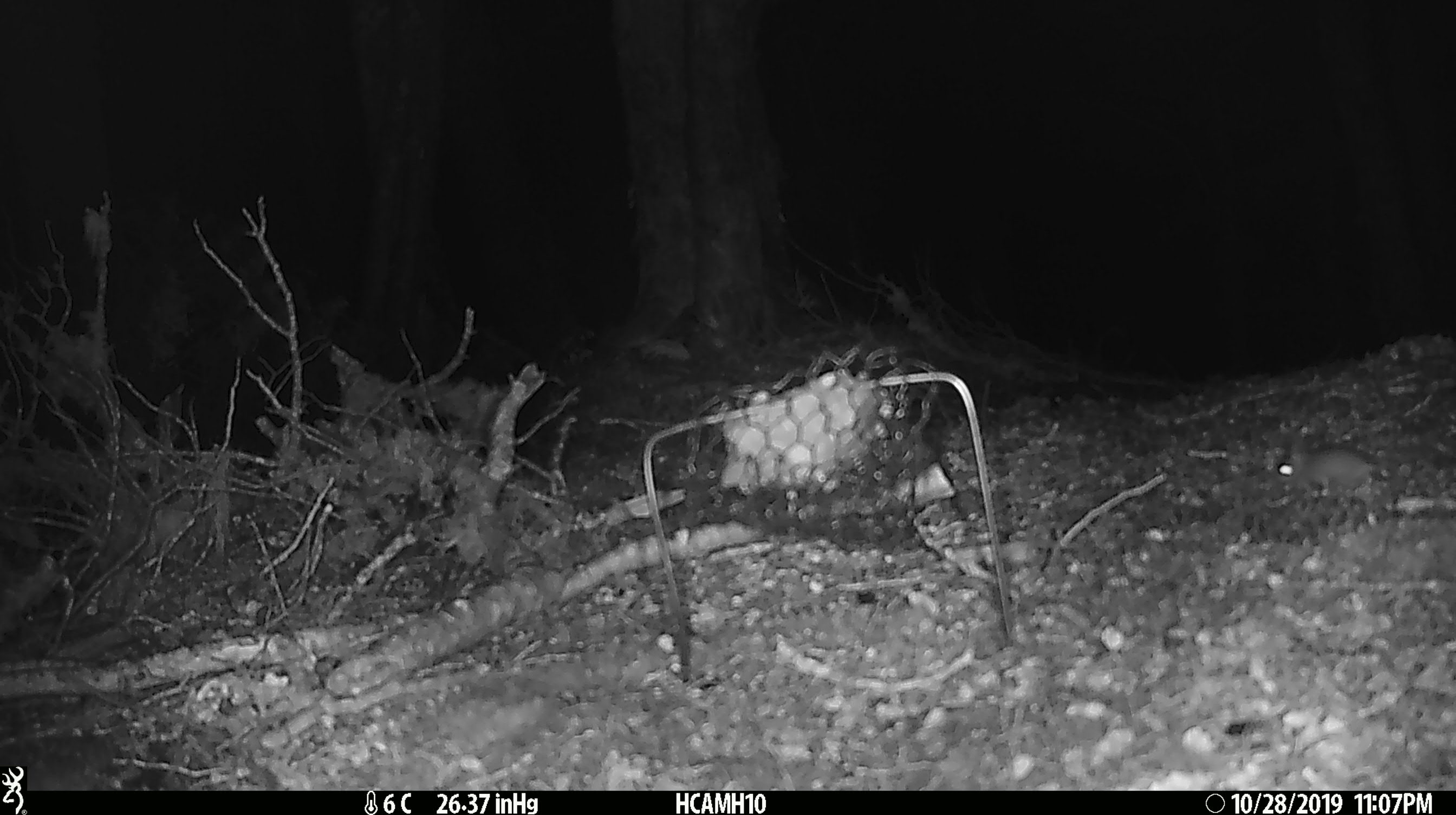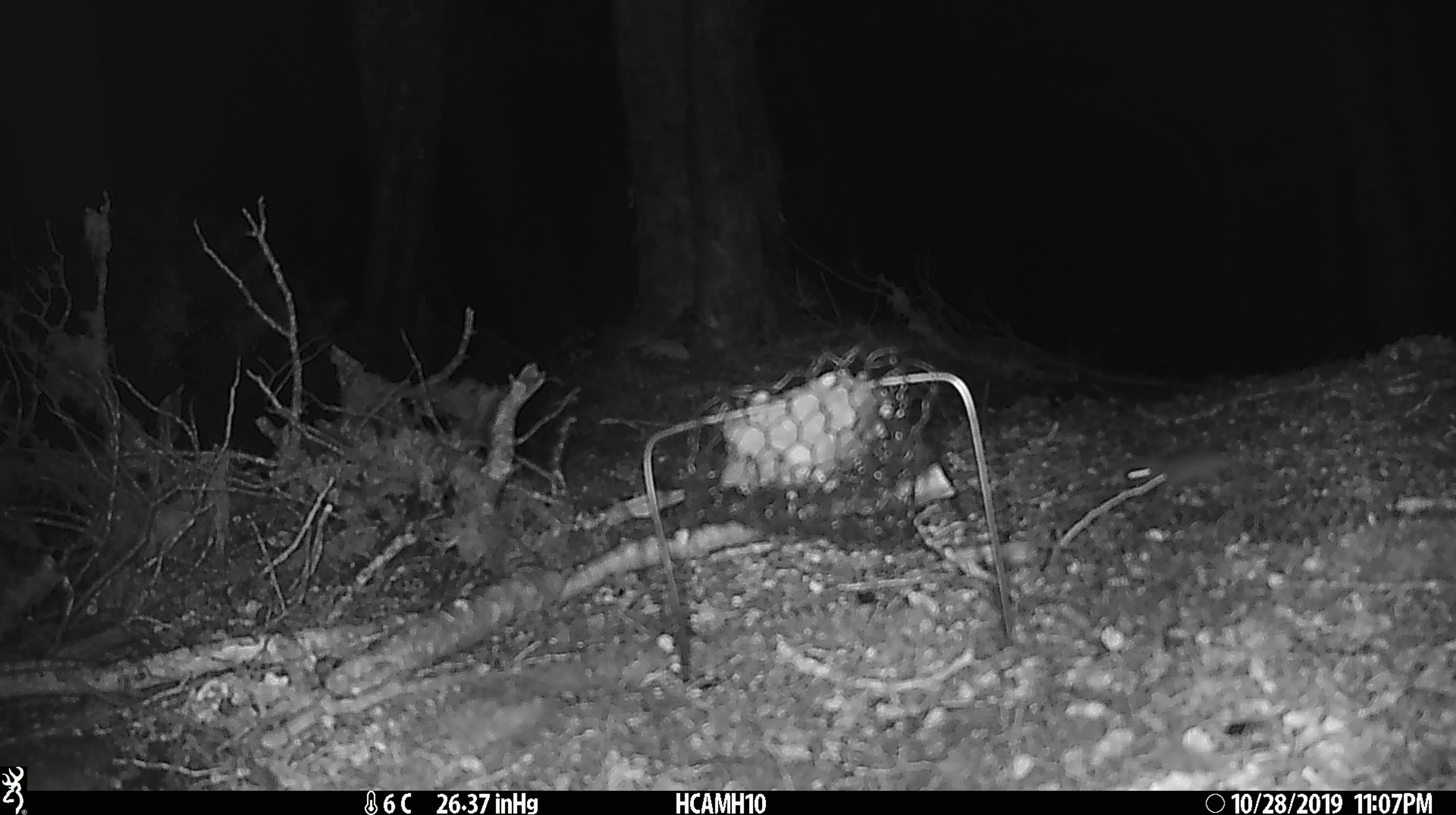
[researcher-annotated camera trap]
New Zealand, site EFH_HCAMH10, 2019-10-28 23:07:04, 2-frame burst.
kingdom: Animalia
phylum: Chordata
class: Mammalia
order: Rodentia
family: Muridae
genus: Mus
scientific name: Mus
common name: mouse